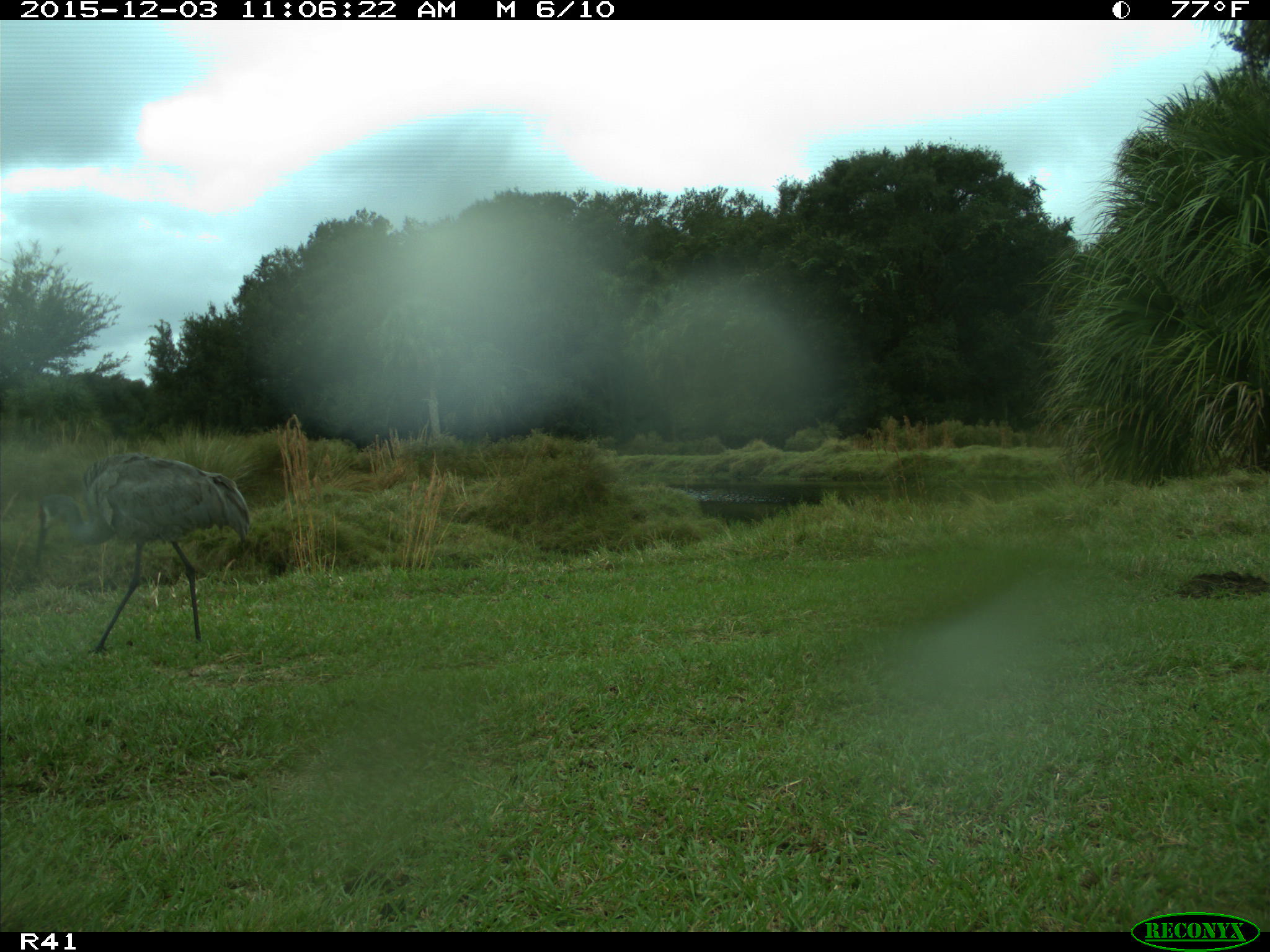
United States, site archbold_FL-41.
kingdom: Animalia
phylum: Chordata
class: Aves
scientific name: Aves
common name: birds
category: unidentified bird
Unidentified bird (birds) (Aves).